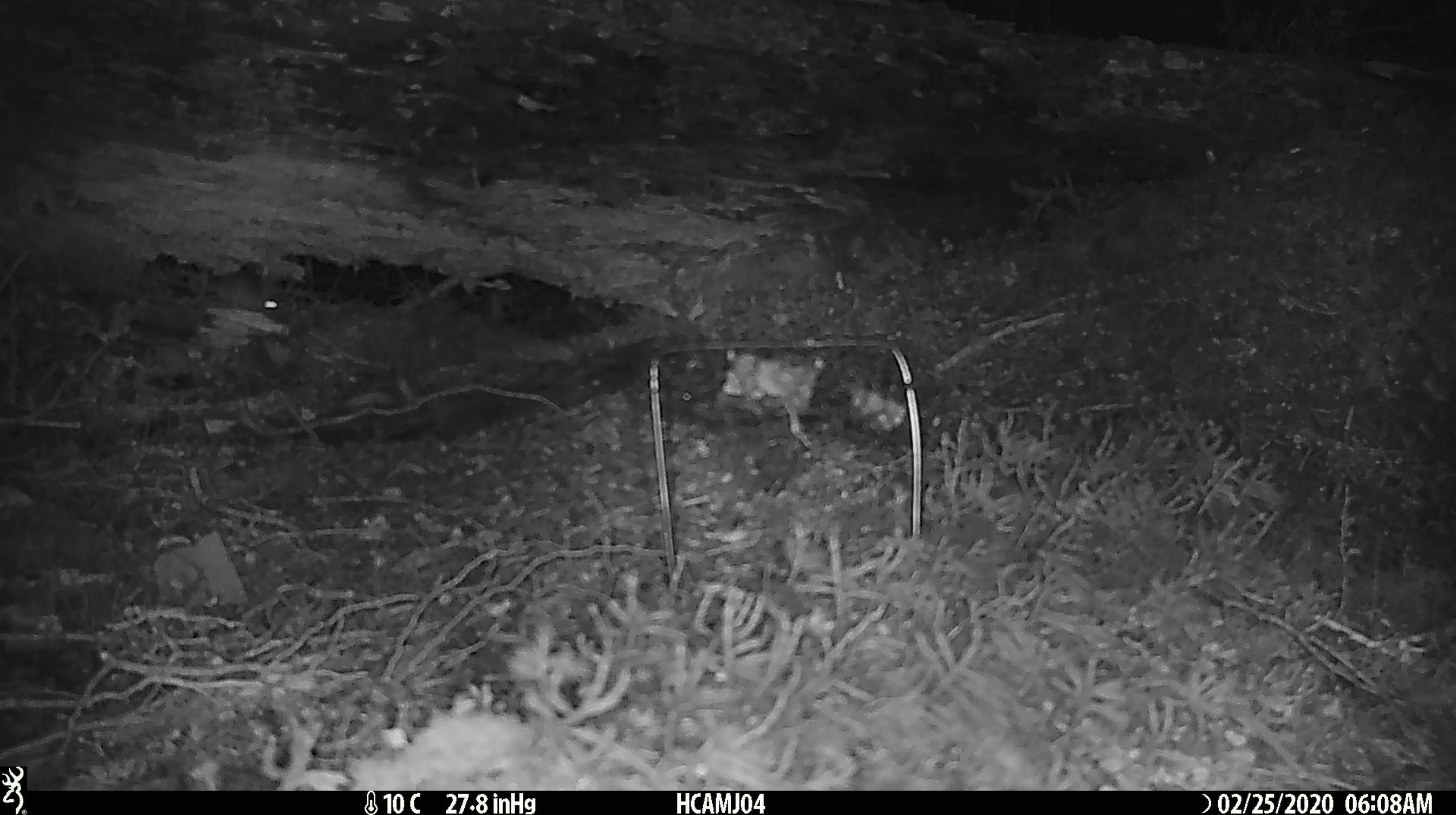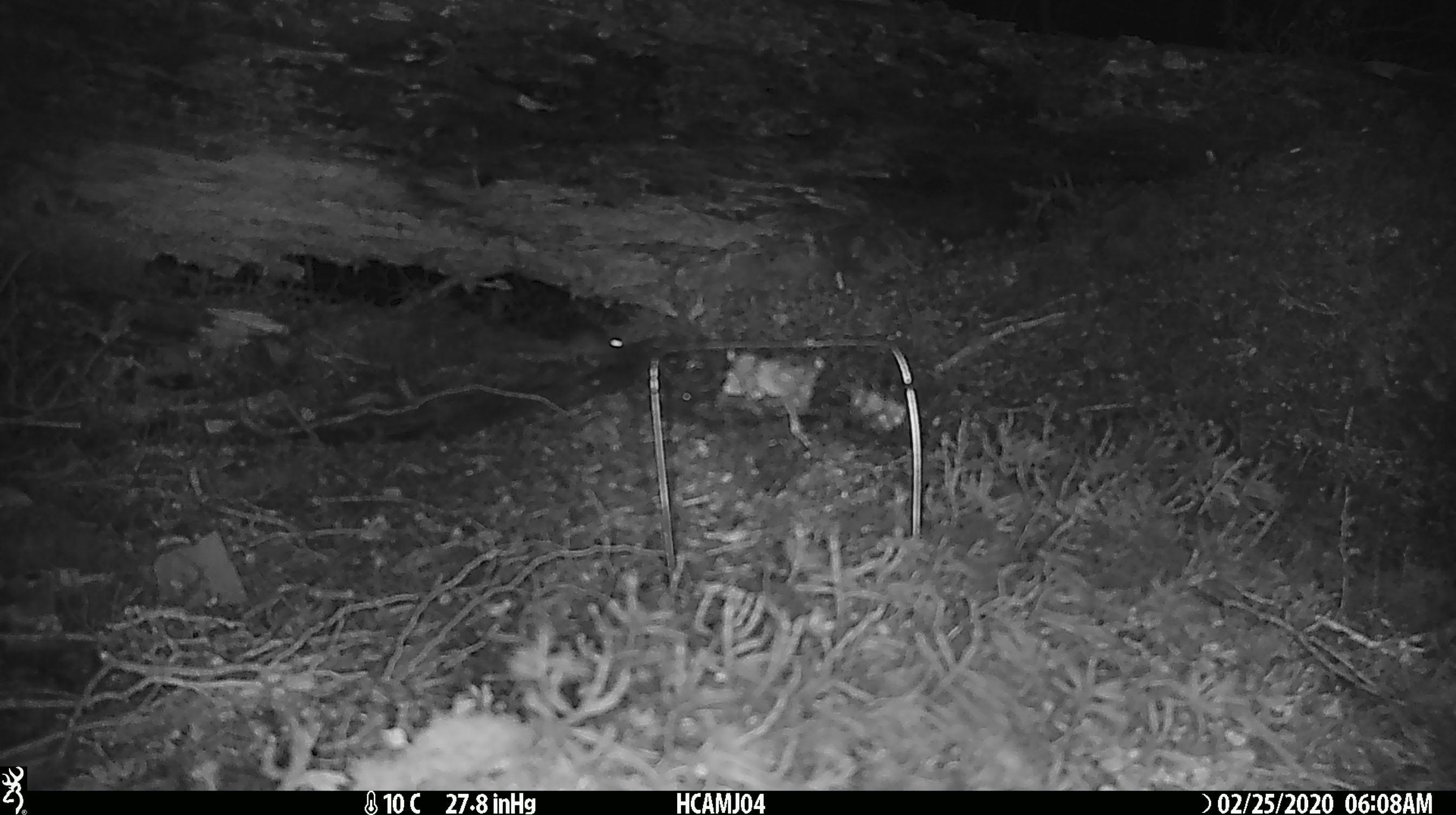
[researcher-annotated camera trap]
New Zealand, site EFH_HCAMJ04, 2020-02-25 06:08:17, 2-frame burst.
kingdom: Animalia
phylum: Chordata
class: Mammalia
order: Rodentia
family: Muridae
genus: Mus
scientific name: Mus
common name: mouse